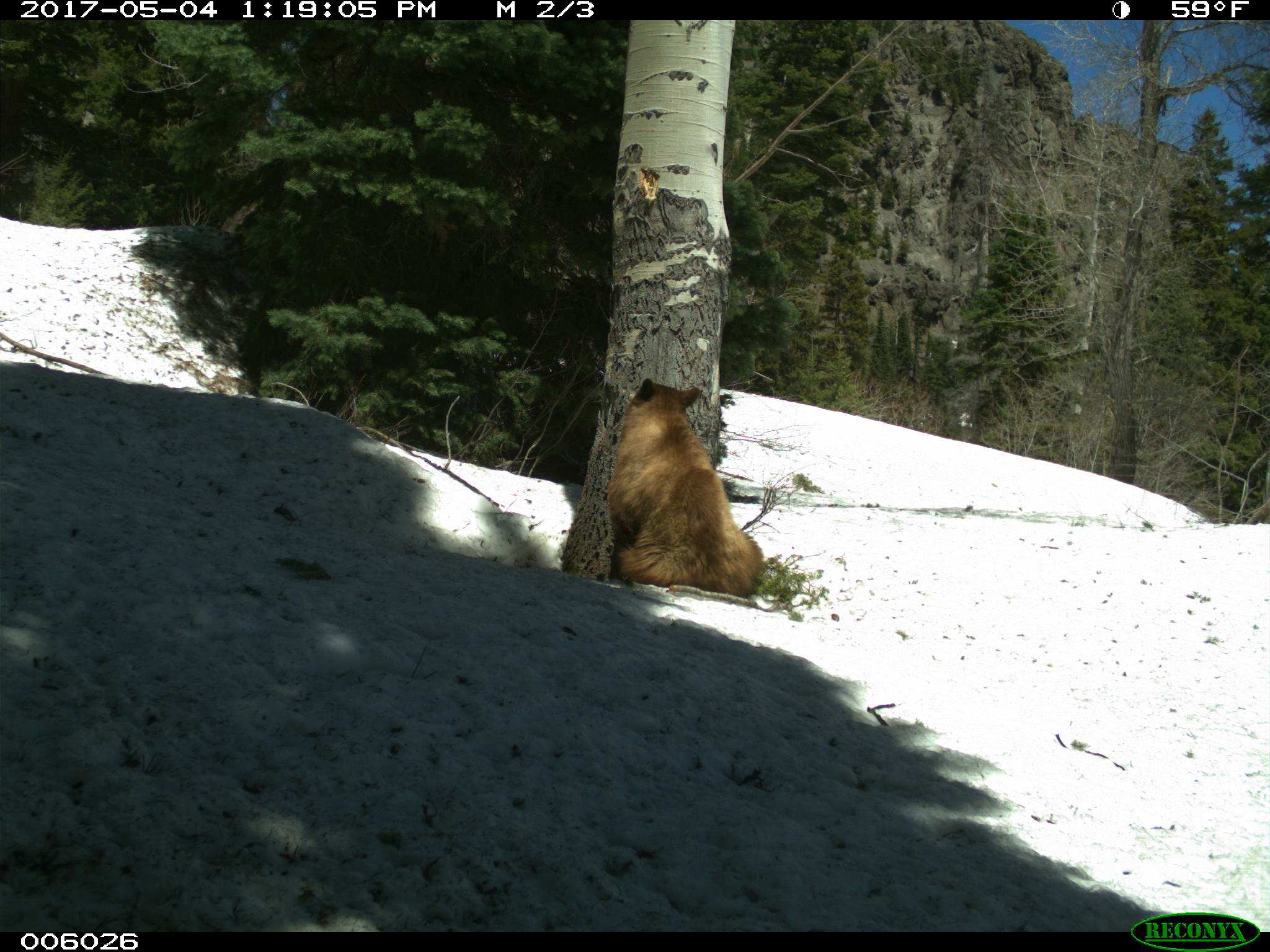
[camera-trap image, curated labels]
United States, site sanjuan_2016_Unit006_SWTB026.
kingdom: Animalia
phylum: Chordata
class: Mammalia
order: Carnivora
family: Ursidae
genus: Ursus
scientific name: Ursus americanus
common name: american black bear